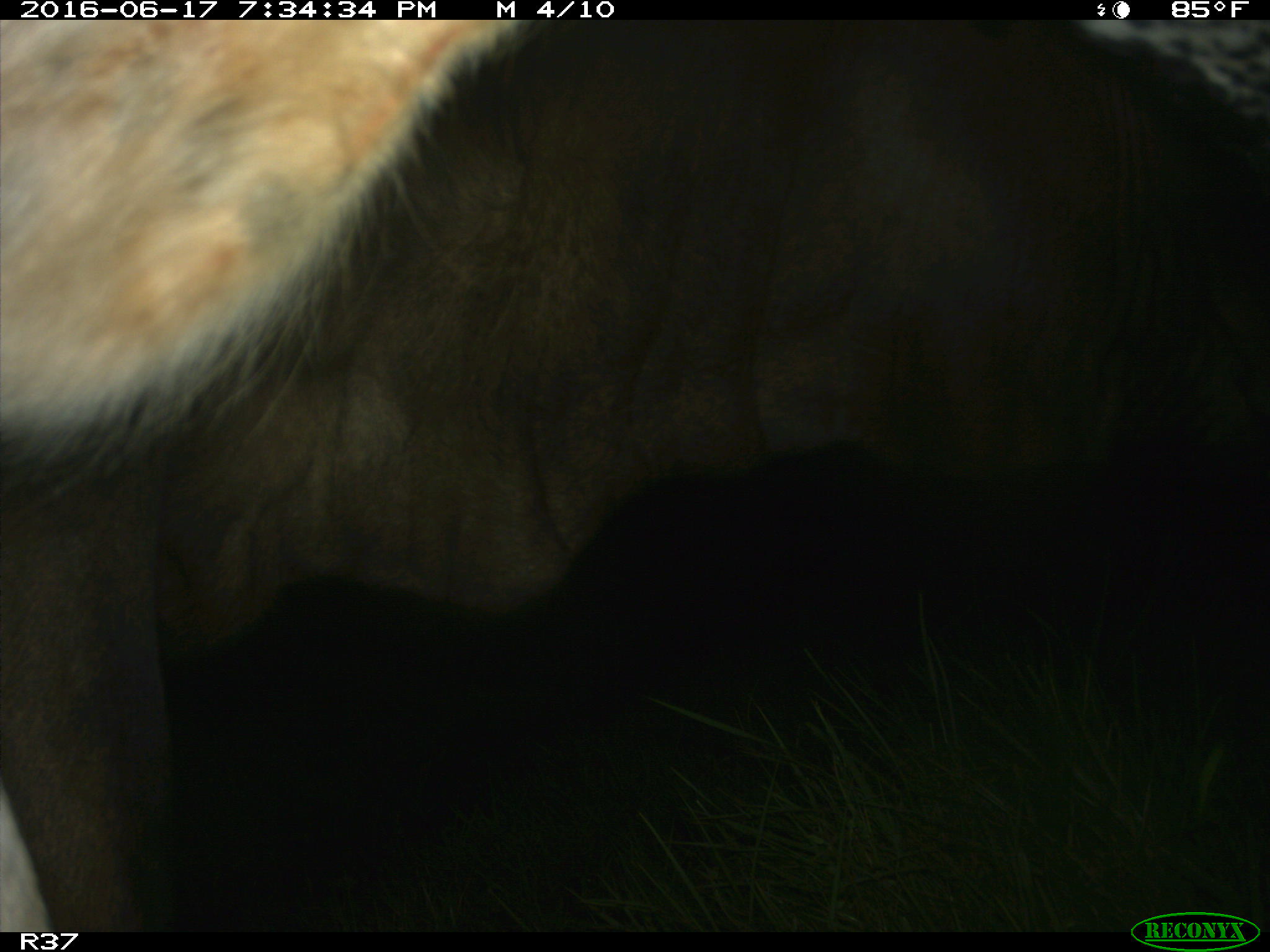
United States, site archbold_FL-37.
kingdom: Animalia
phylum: Chordata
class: Mammalia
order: Artiodactyla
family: Bovidae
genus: Bos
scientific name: Bos taurus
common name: domestic cow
Bos taurus (domestic cow).